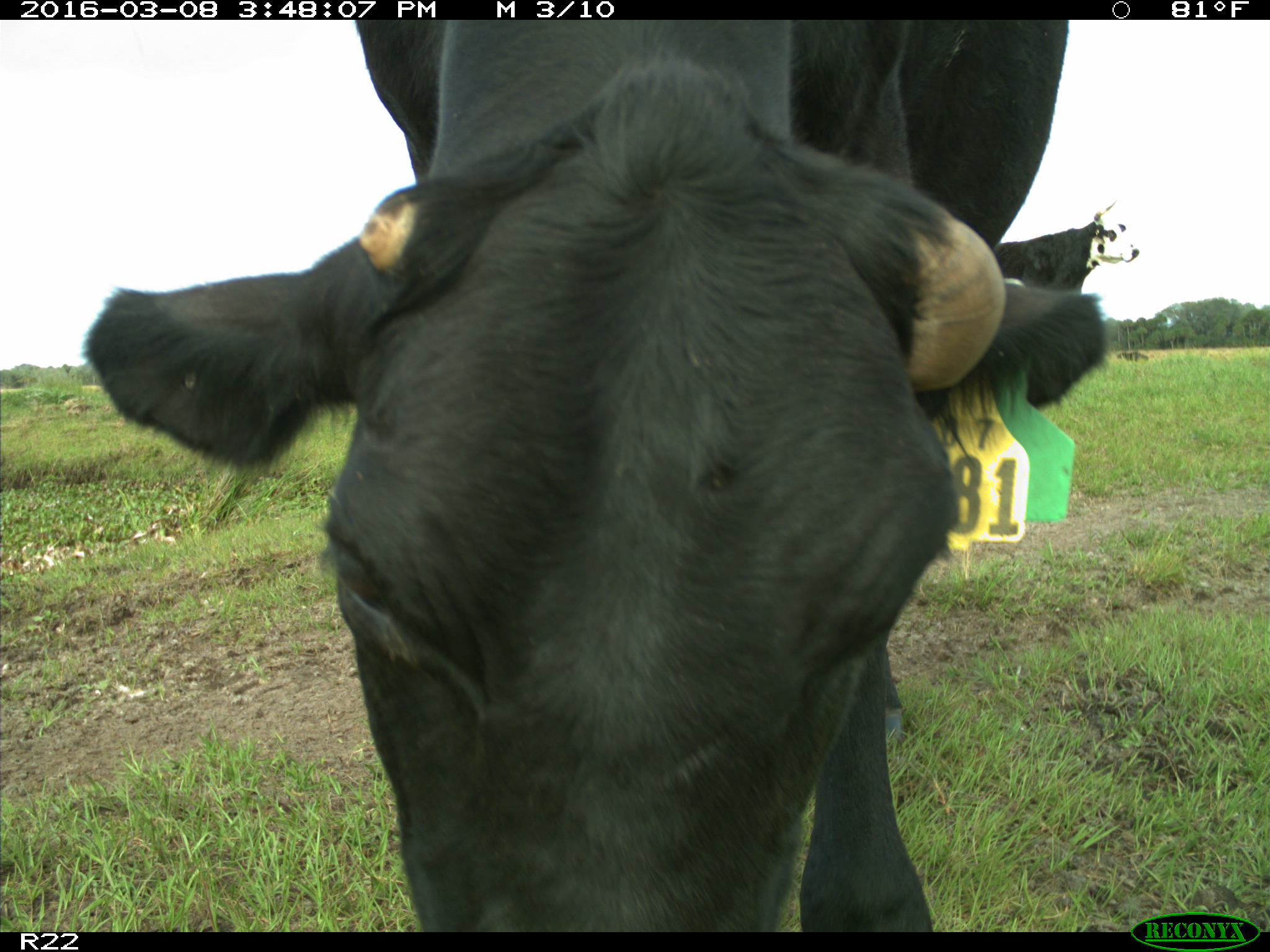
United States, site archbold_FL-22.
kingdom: Animalia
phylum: Chordata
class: Mammalia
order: Artiodactyla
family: Bovidae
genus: Bos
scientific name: Bos taurus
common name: domestic cow